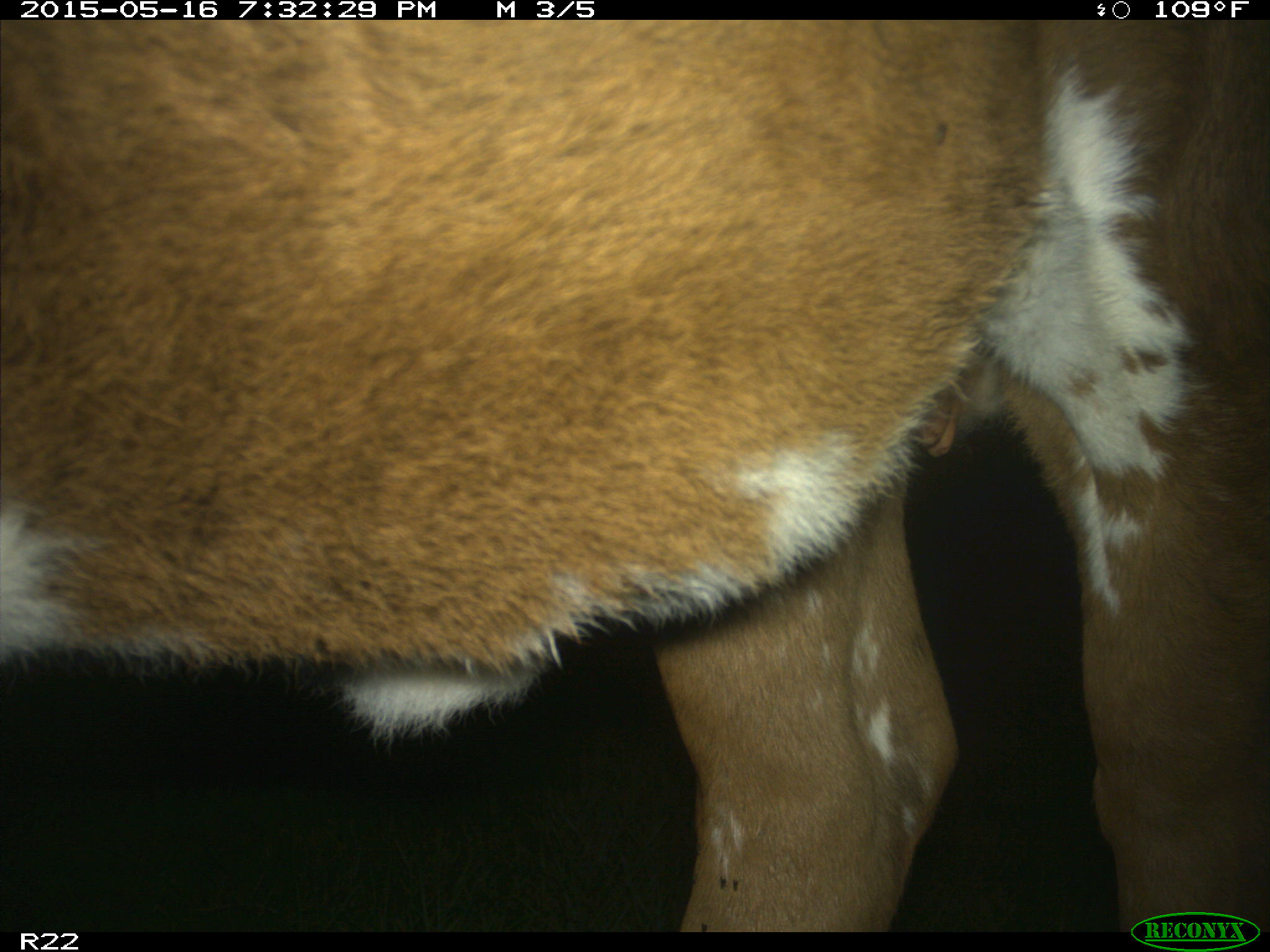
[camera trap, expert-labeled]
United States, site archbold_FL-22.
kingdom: Animalia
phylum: Chordata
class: Mammalia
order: Artiodactyla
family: Bovidae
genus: Bos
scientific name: Bos taurus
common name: domestic cow